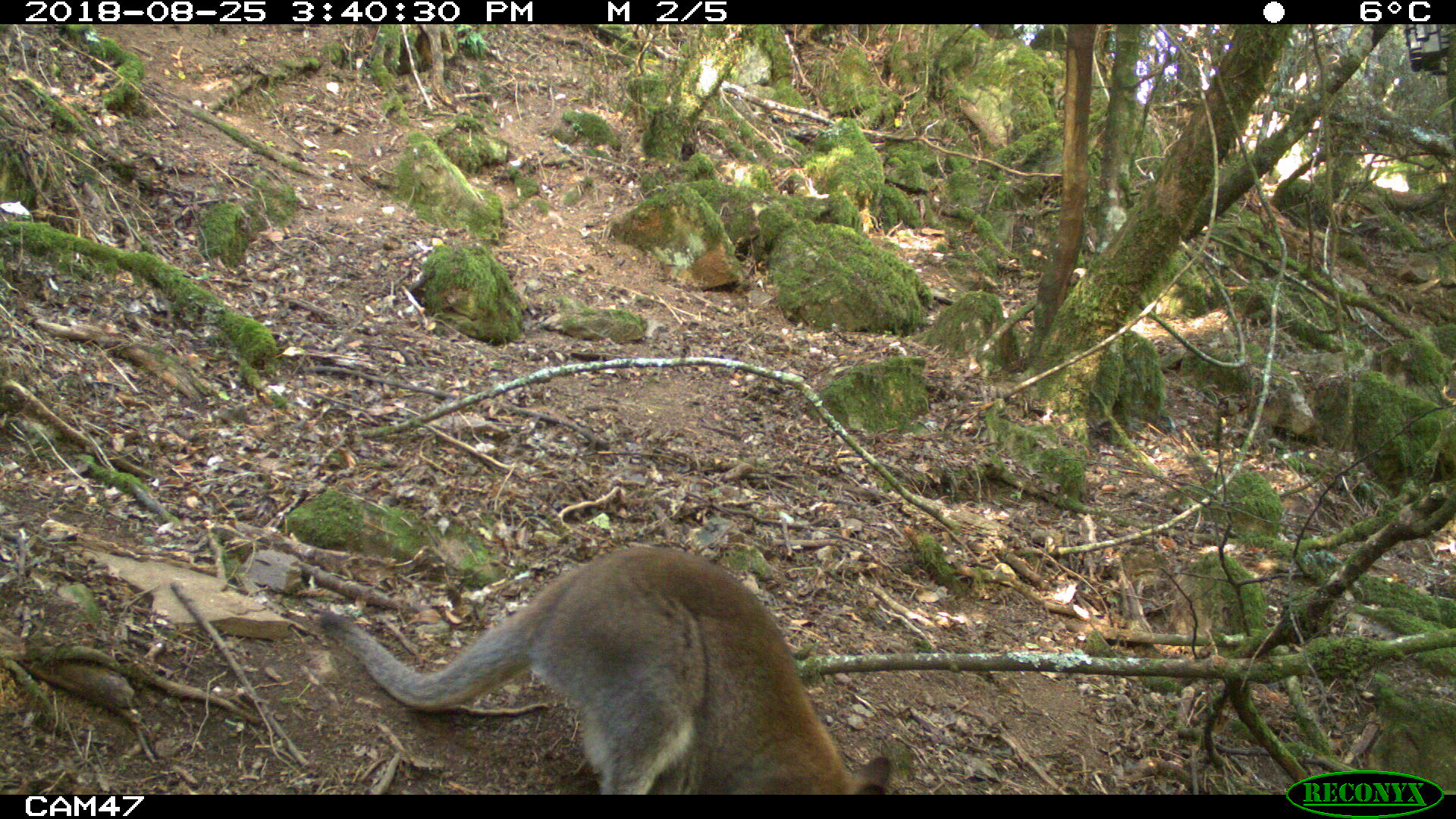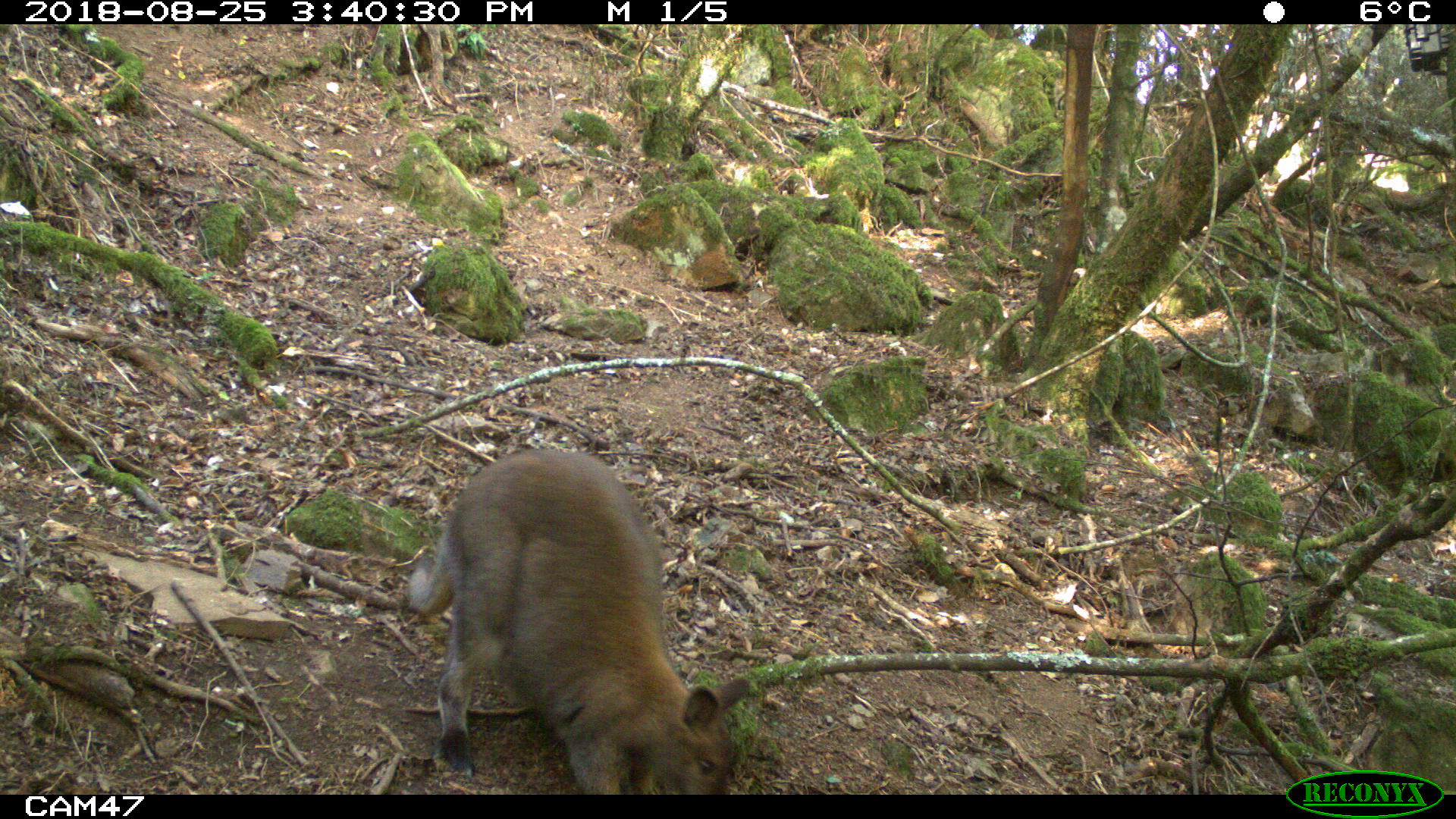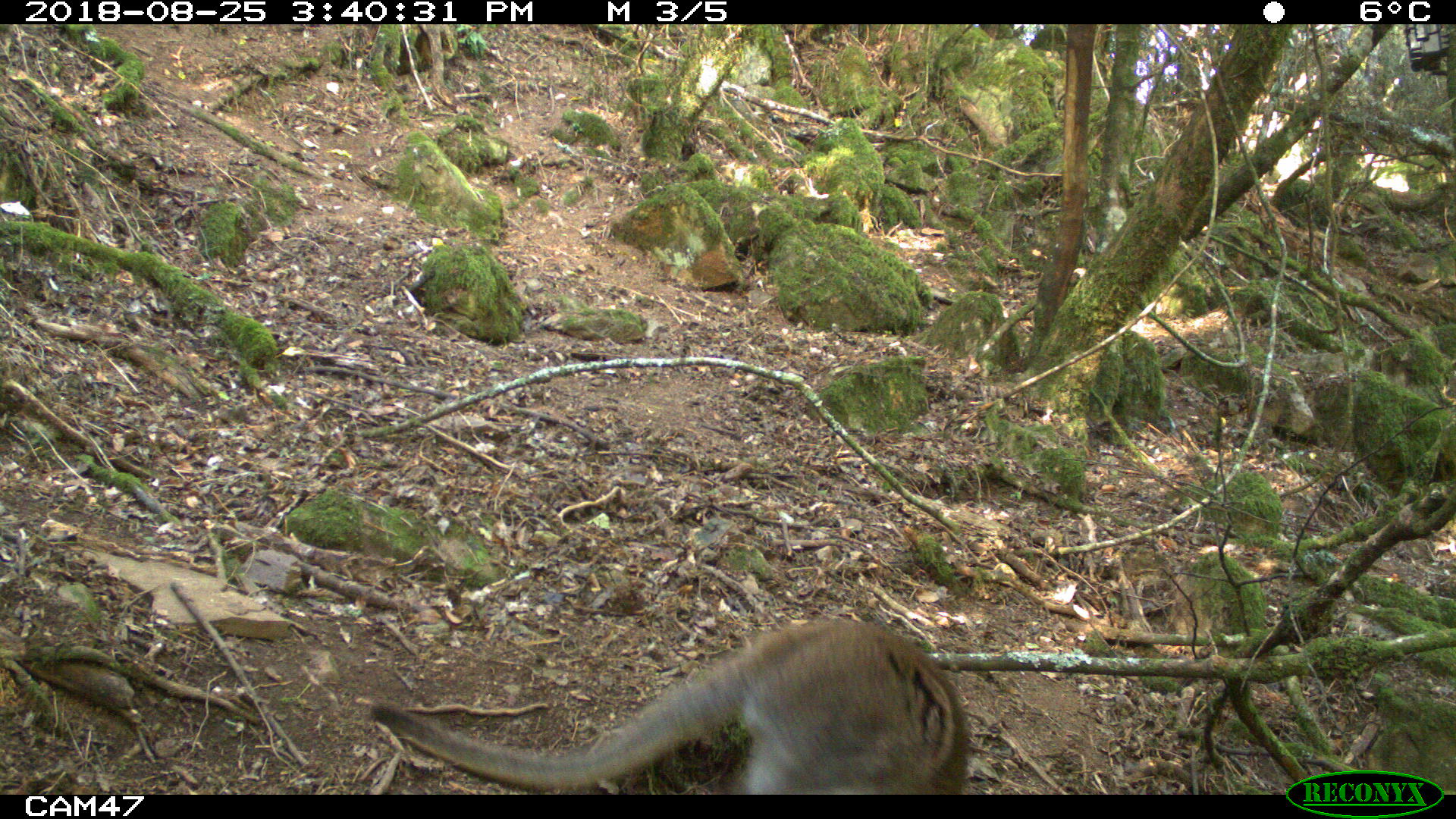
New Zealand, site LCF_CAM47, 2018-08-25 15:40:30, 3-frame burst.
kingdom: Animalia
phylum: Chordata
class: Mammalia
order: Diprotodontia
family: Macropodidae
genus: Notamacropus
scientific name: Notamacropus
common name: wallaby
Wallaby (Notamacropus).